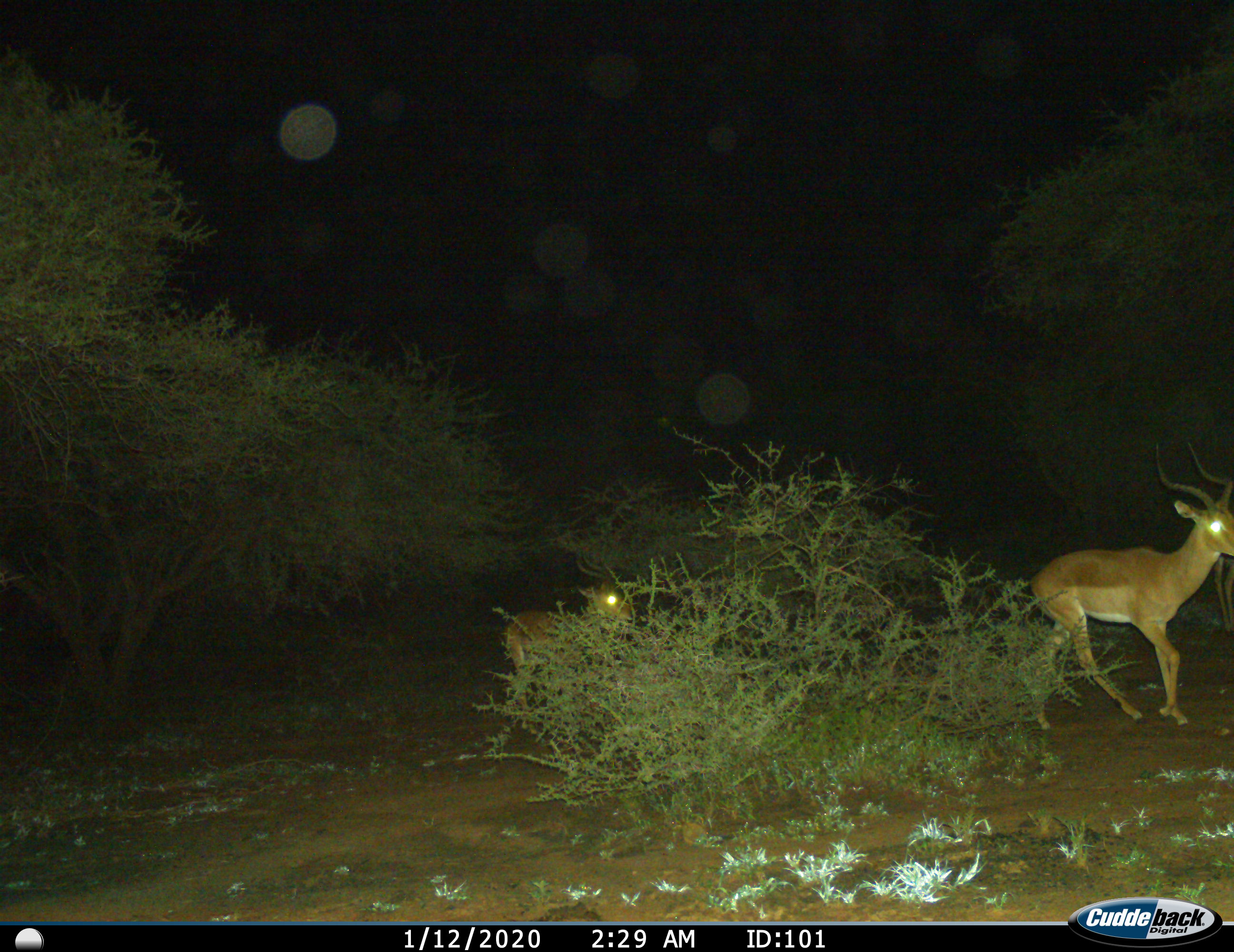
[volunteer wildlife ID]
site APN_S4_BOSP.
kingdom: Animalia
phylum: Chordata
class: Mammalia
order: Artiodactyla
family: Bovidae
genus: Aepyceros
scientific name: Aepyceros melampus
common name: impala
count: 2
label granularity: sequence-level